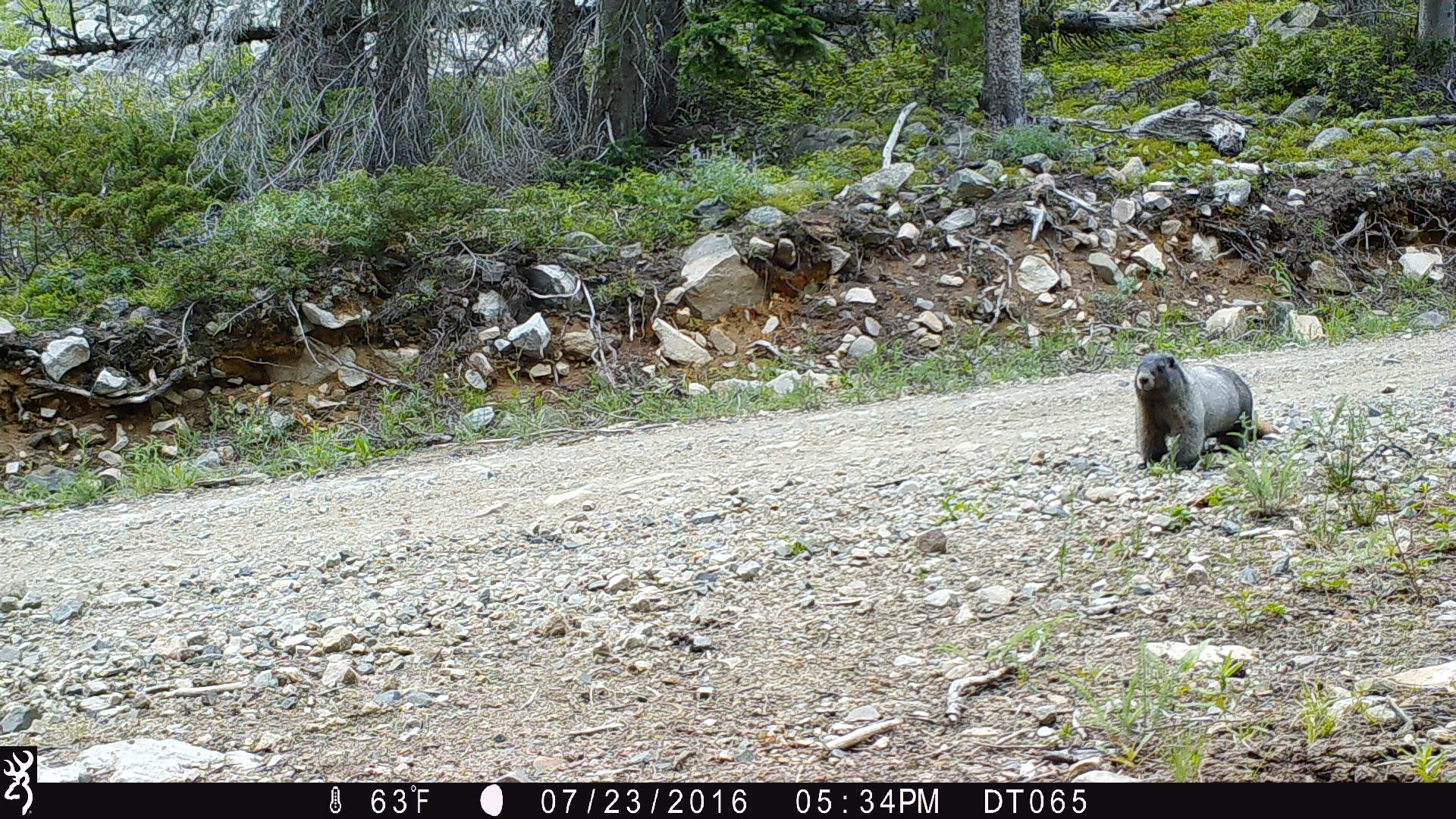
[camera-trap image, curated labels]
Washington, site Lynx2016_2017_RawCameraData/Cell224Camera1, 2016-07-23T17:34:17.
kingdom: Animalia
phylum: Chordata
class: Mammalia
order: Rodentia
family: Sciuridae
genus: Marmota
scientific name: Marmota caligata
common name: hoary marmot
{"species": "Marmota caligata (hoary marmot)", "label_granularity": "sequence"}